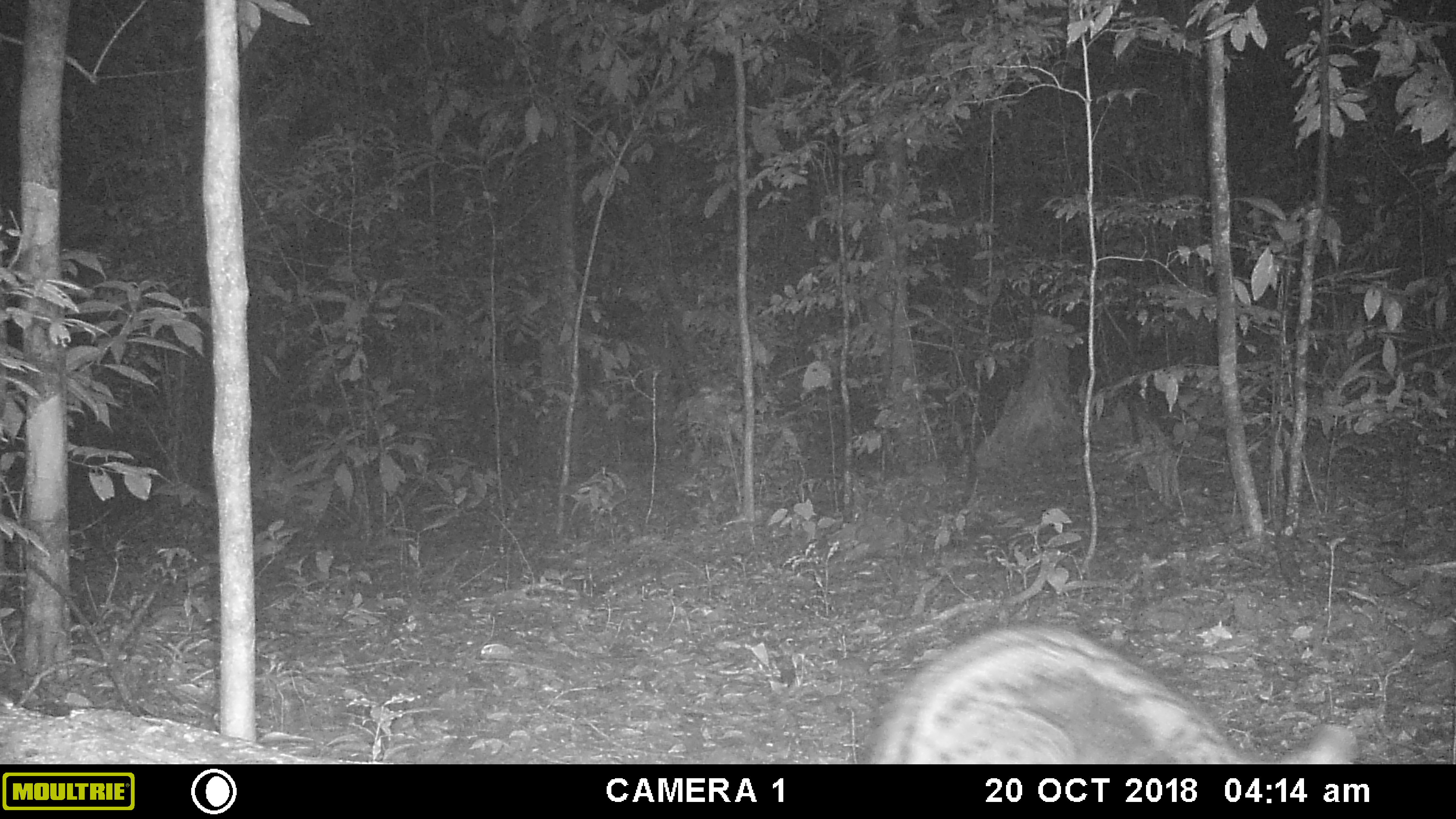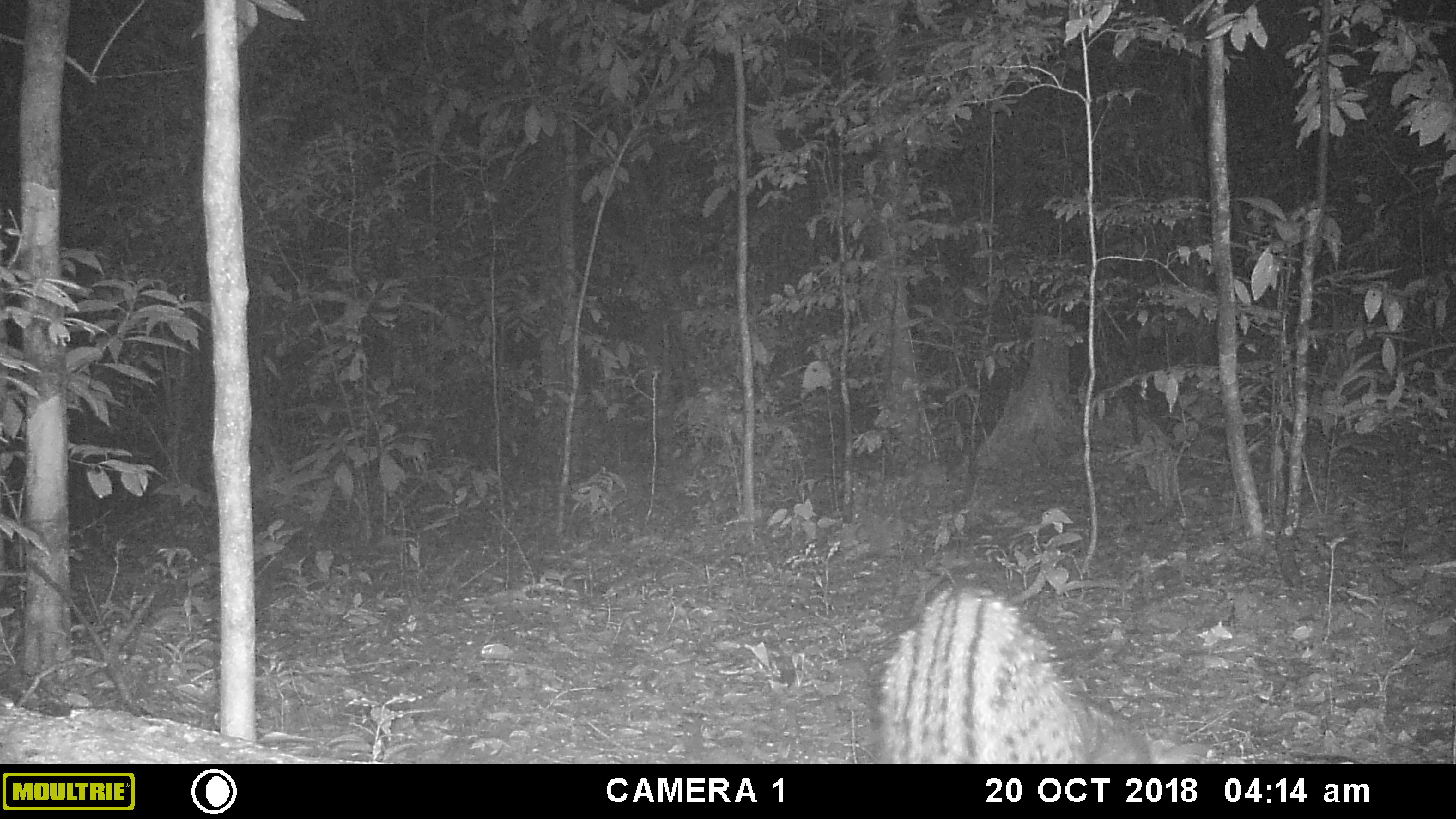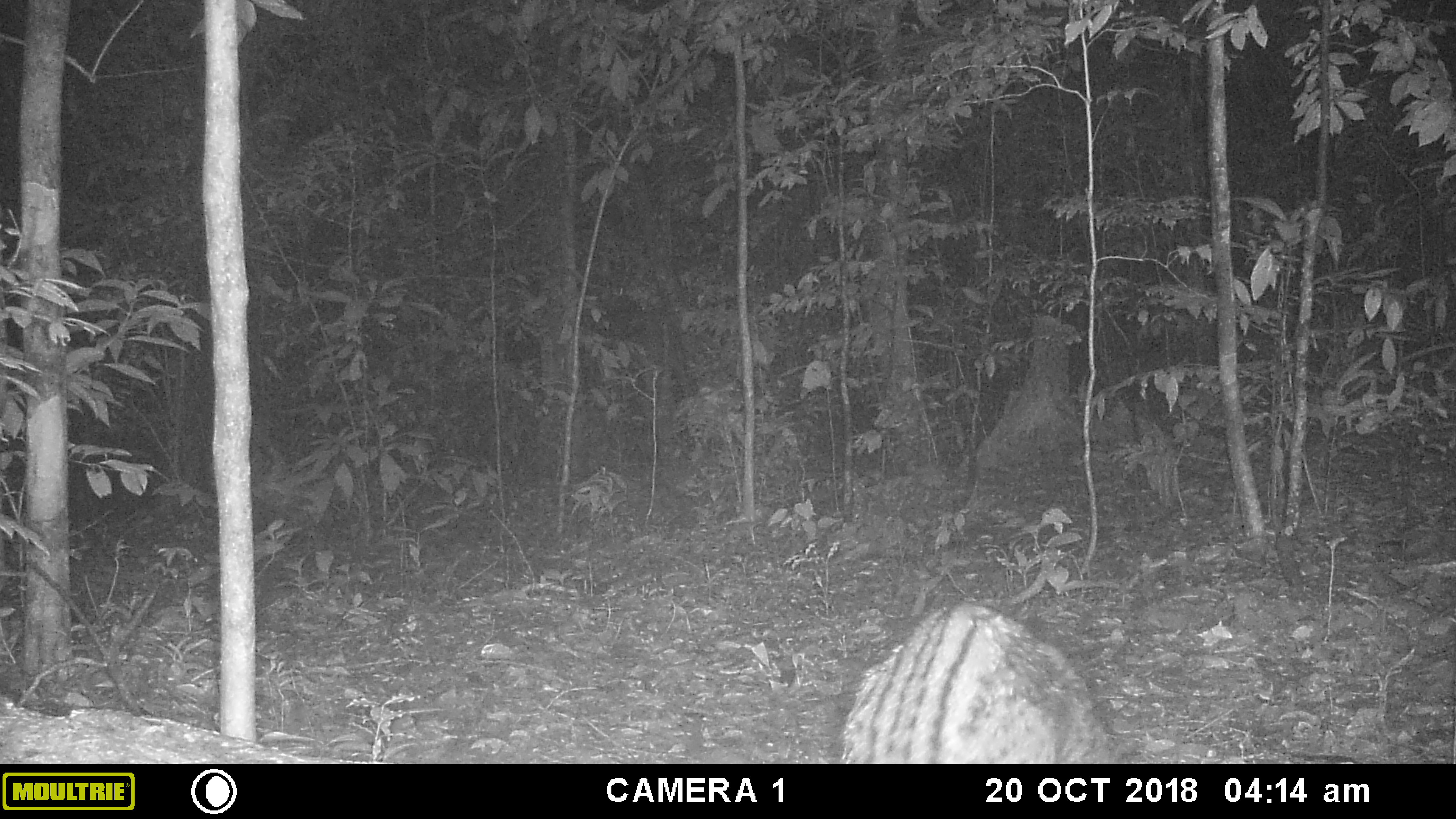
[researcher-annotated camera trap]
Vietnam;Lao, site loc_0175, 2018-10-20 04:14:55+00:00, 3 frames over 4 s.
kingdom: Animalia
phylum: Chordata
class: Mammalia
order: Carnivora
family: Viverridae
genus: Paradoxurus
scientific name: Paradoxurus hermaphroditus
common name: common palm civet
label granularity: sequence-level